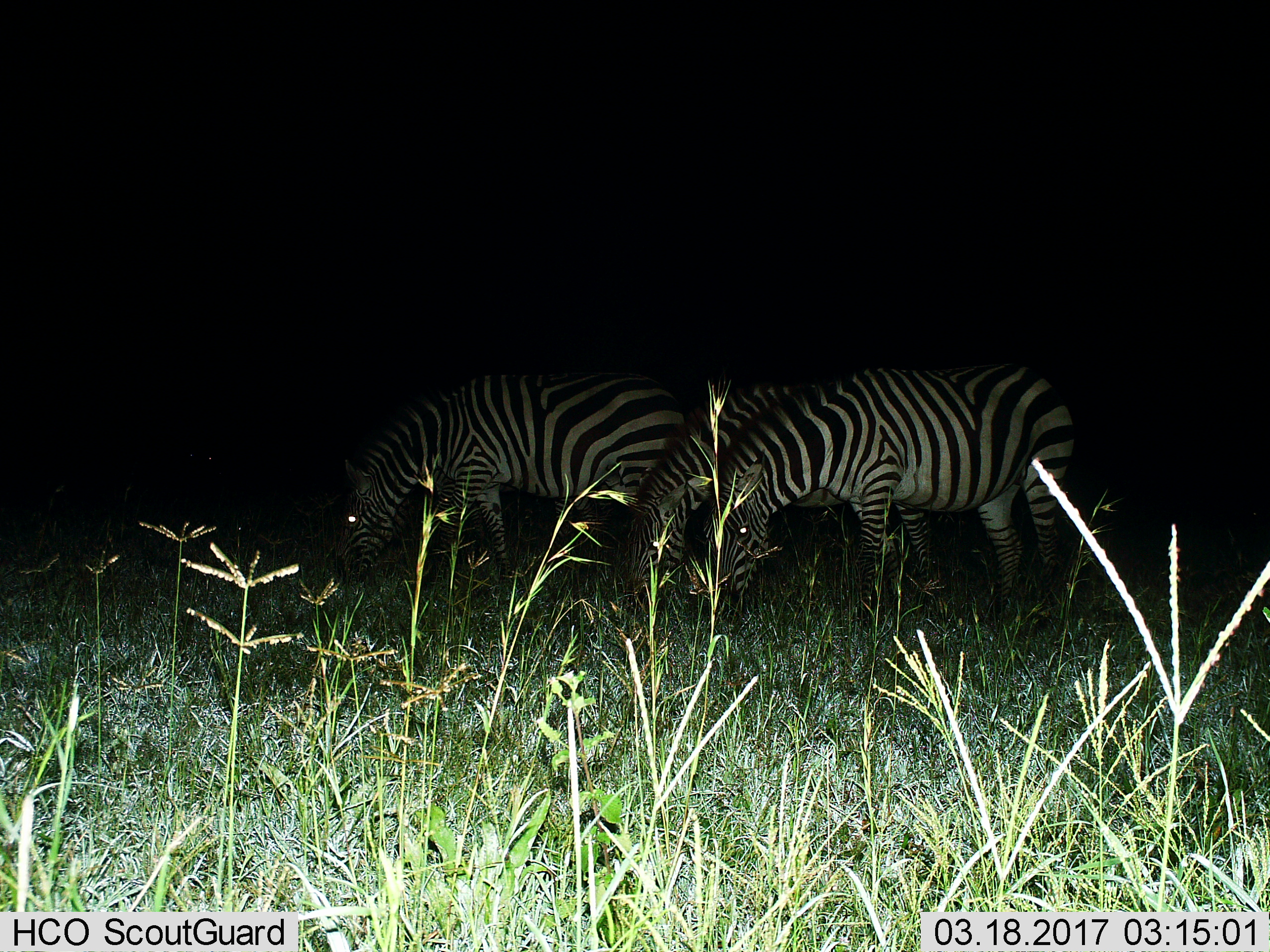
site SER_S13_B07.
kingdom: Animalia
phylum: Chordata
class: Mammalia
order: Perissodactyla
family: Equidae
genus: Equus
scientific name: Equus quagga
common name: plains zebra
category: zebraplains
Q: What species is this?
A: Zebraplains (plains zebra) (Equus quagga).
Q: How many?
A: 3.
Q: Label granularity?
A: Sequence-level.